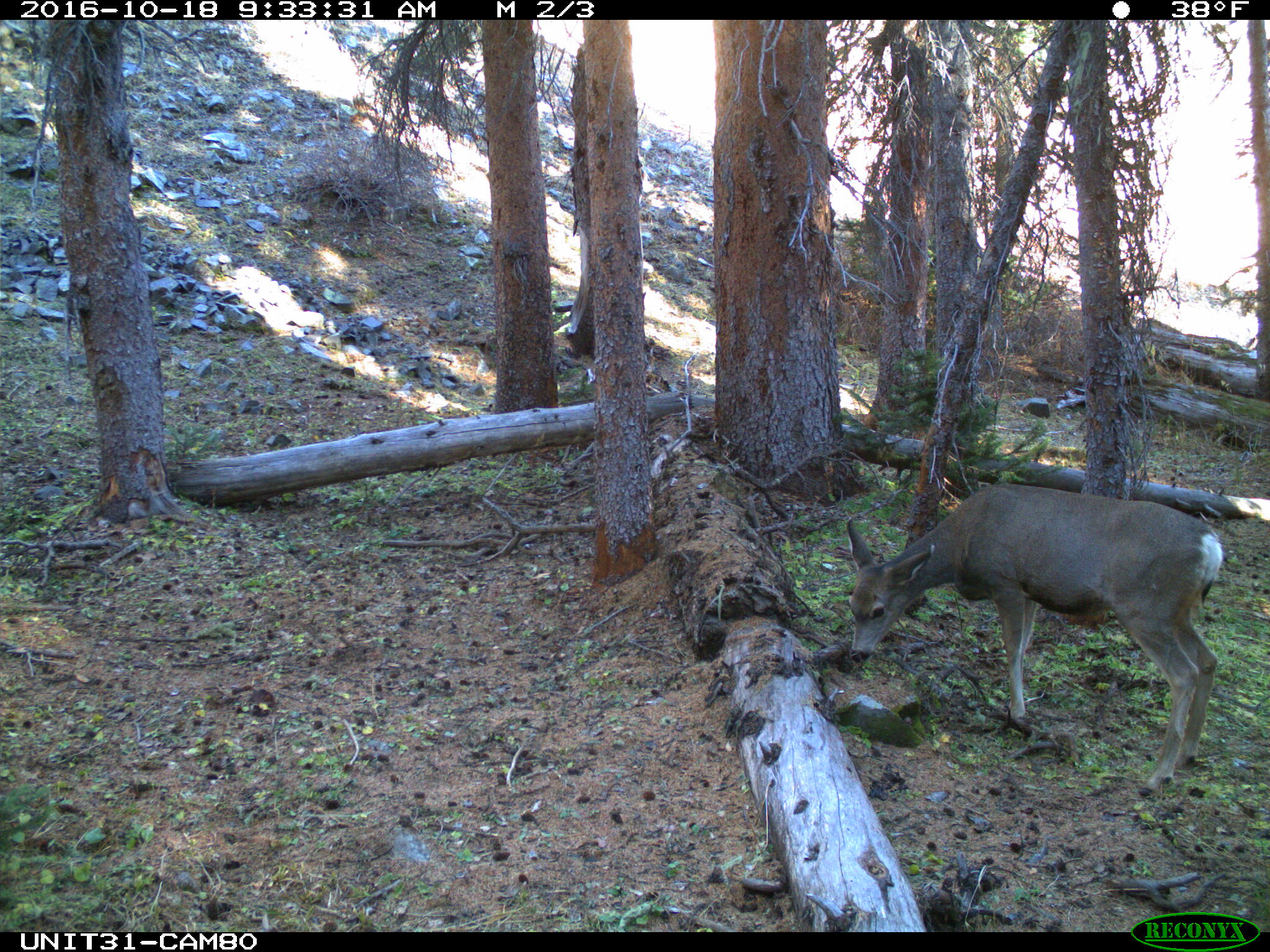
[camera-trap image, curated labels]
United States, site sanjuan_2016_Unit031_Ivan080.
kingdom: Animalia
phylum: Chordata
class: Mammalia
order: Artiodactyla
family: Cervidae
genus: Odocoileus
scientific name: Odocoileus hemionus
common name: mule deer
Odocoileus hemionus (mule deer).